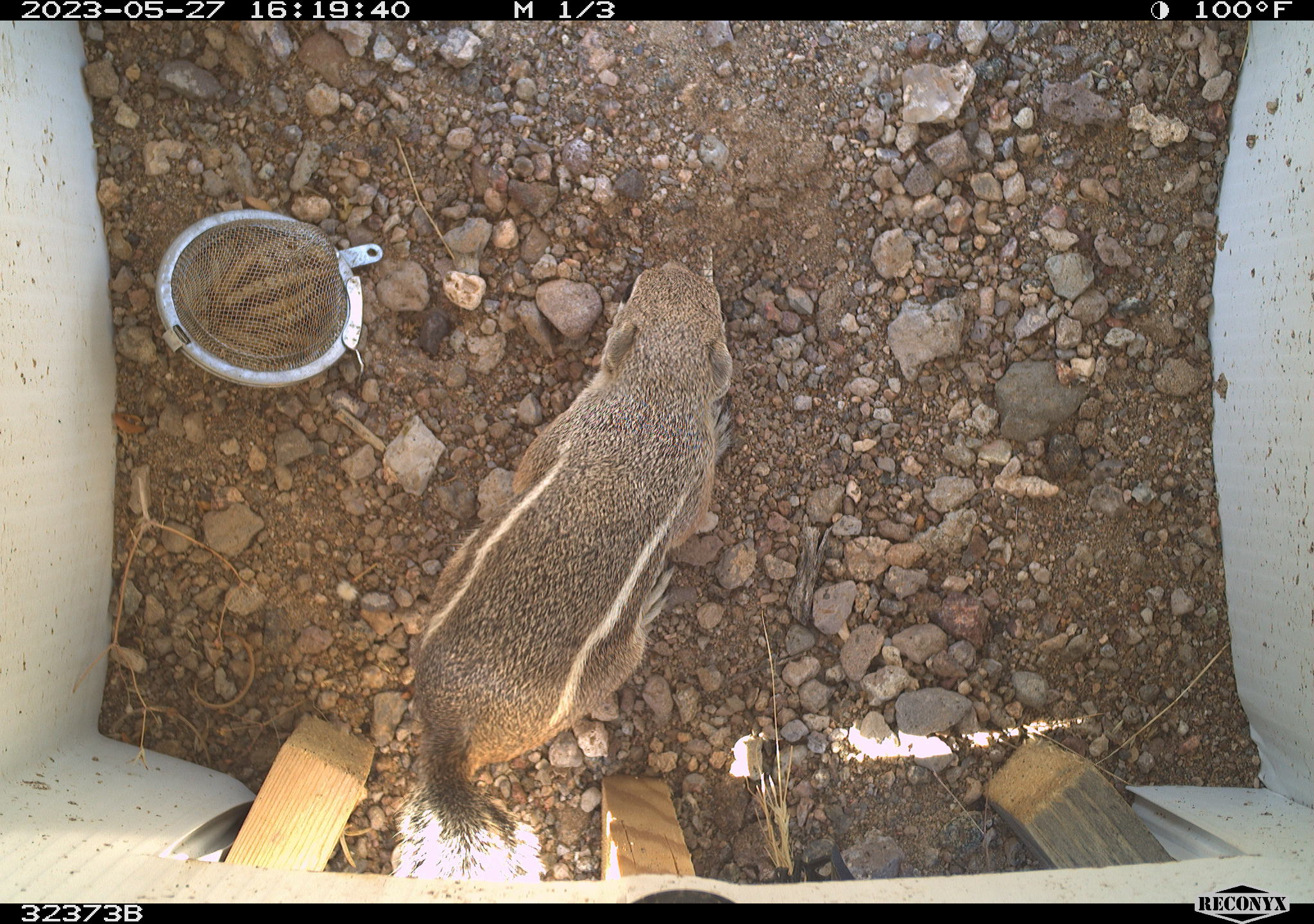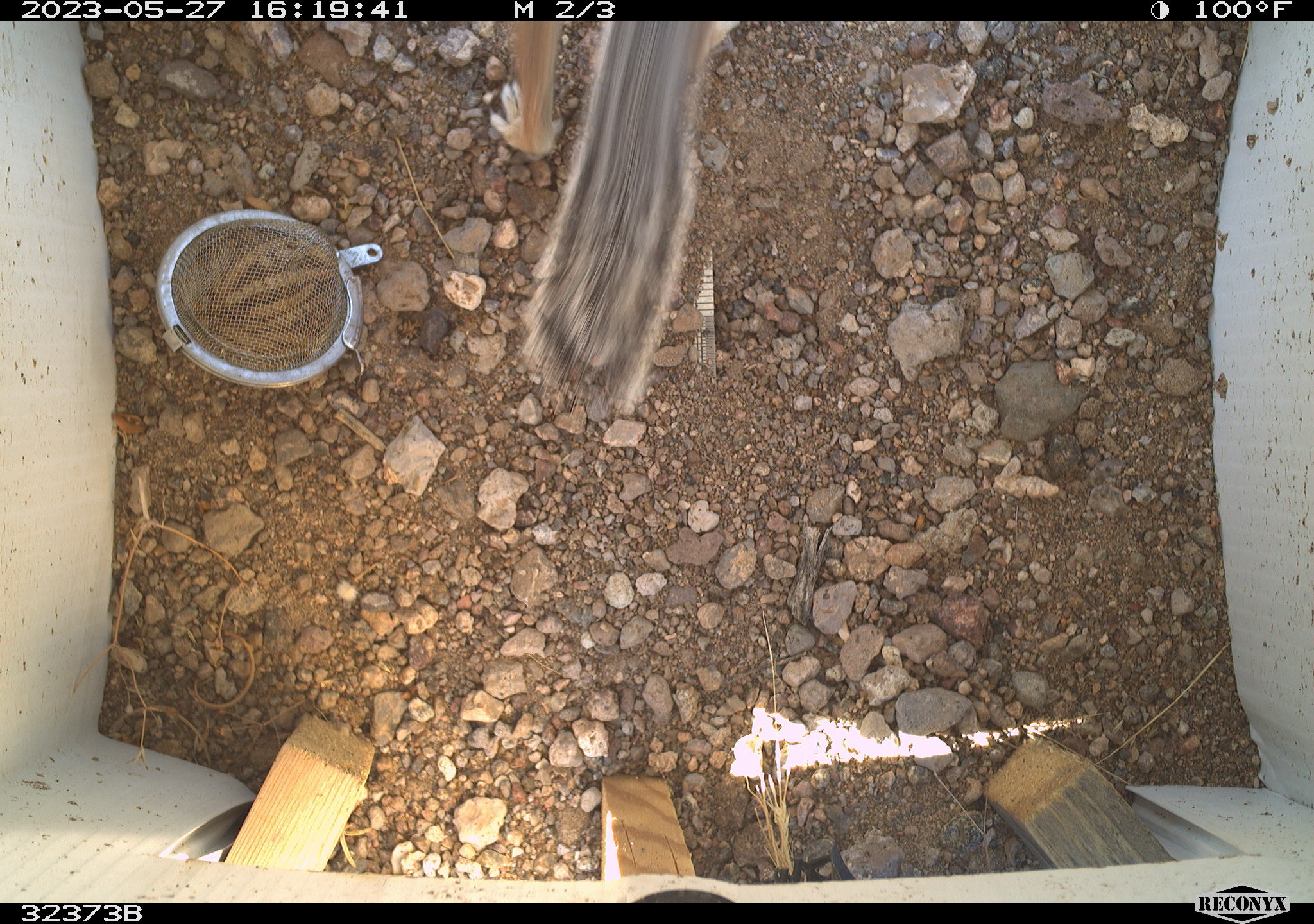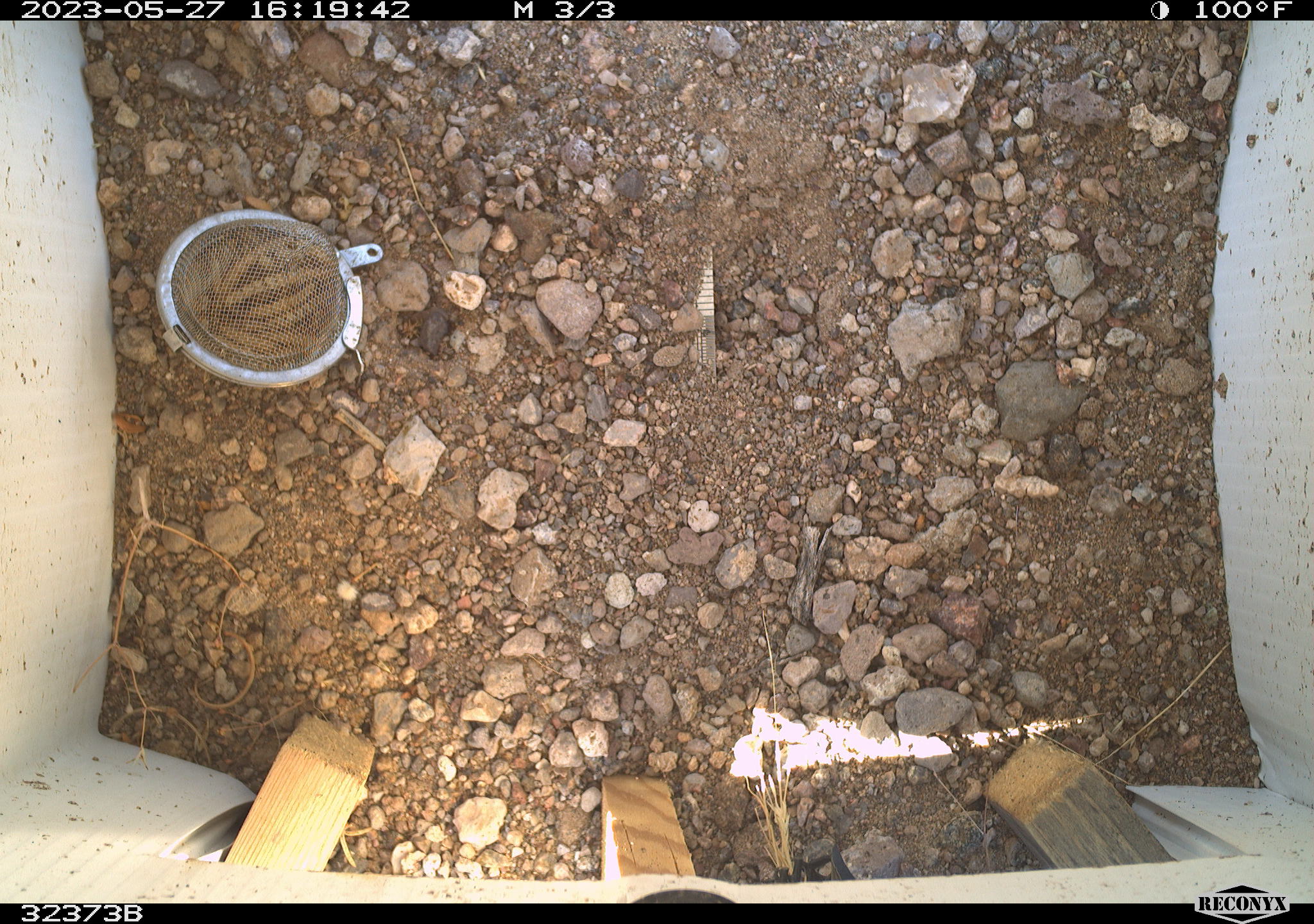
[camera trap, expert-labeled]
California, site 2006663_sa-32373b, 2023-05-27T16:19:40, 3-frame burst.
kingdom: Animalia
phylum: Chordata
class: Mammalia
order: Rodentia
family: Sciuridae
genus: Ammospermophilus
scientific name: Ammospermophilus leucurus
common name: white-tailed antelope squirrel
White-tailed antelope squirrel (Ammospermophilus leucurus).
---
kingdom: Animalia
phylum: Chordata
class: Reptilia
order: Squamata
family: Teiidae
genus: Aspidoscelis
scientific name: Aspidoscelis tigris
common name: western whiptail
Western whiptail (Aspidoscelis tigris).